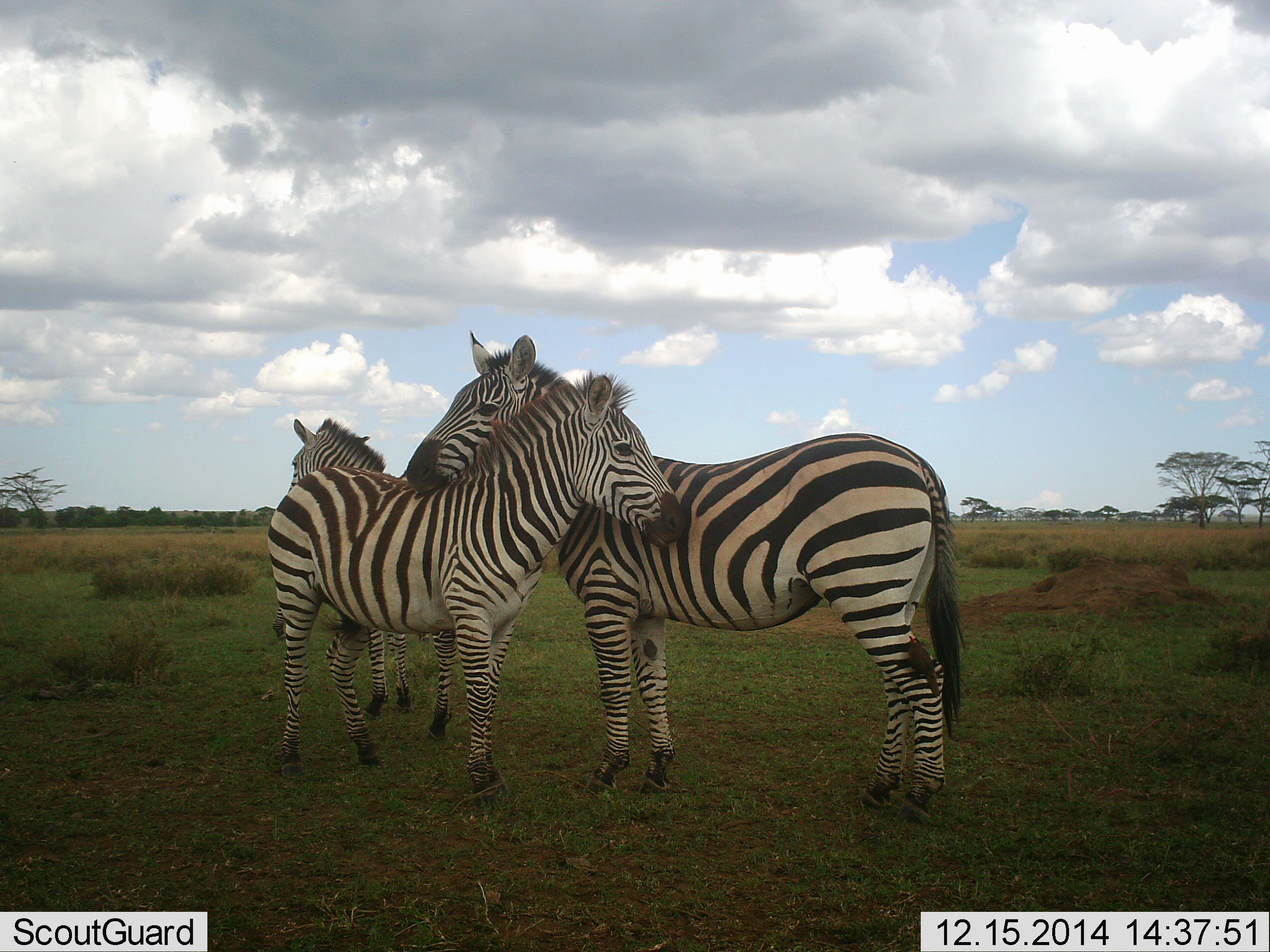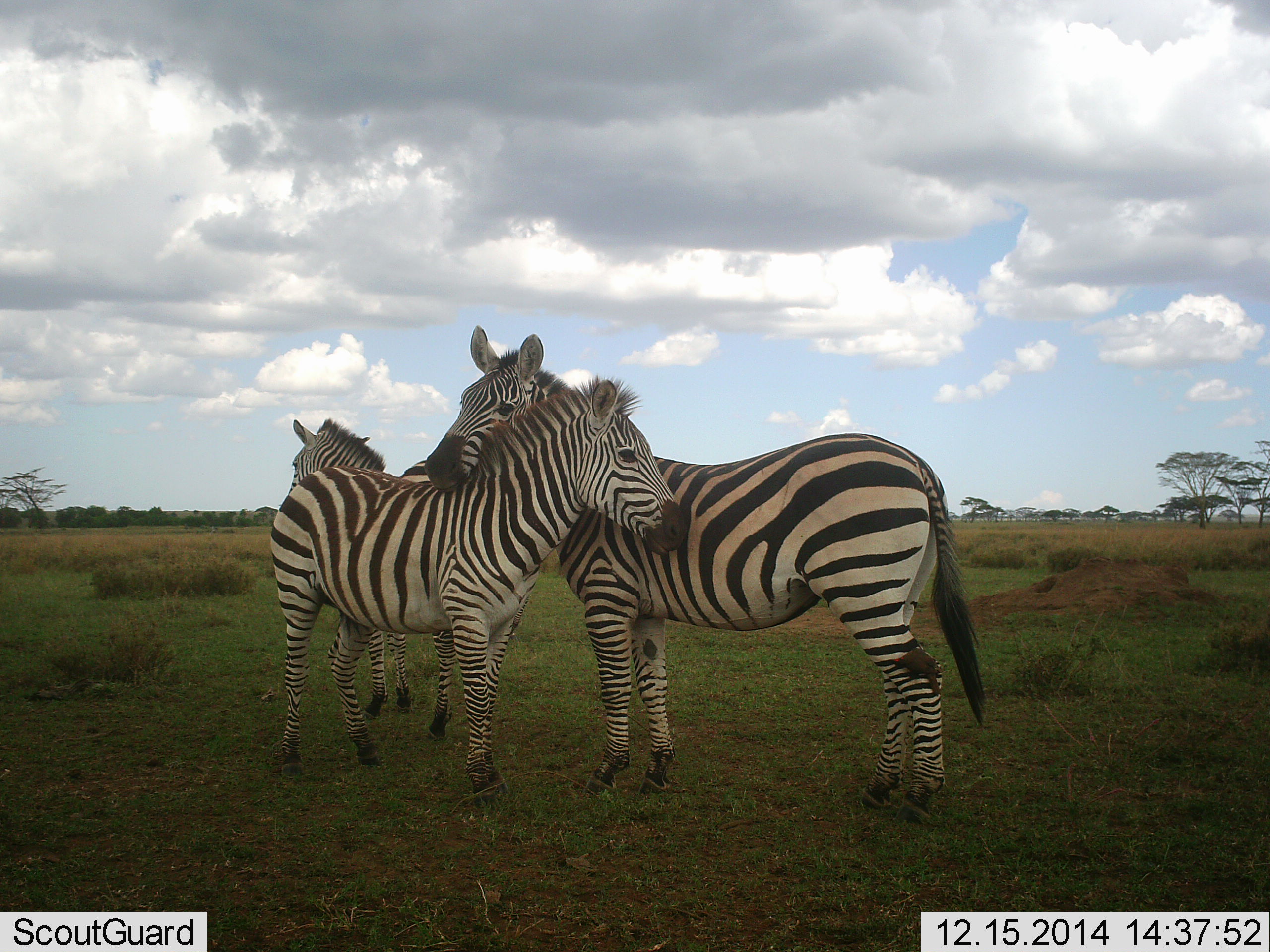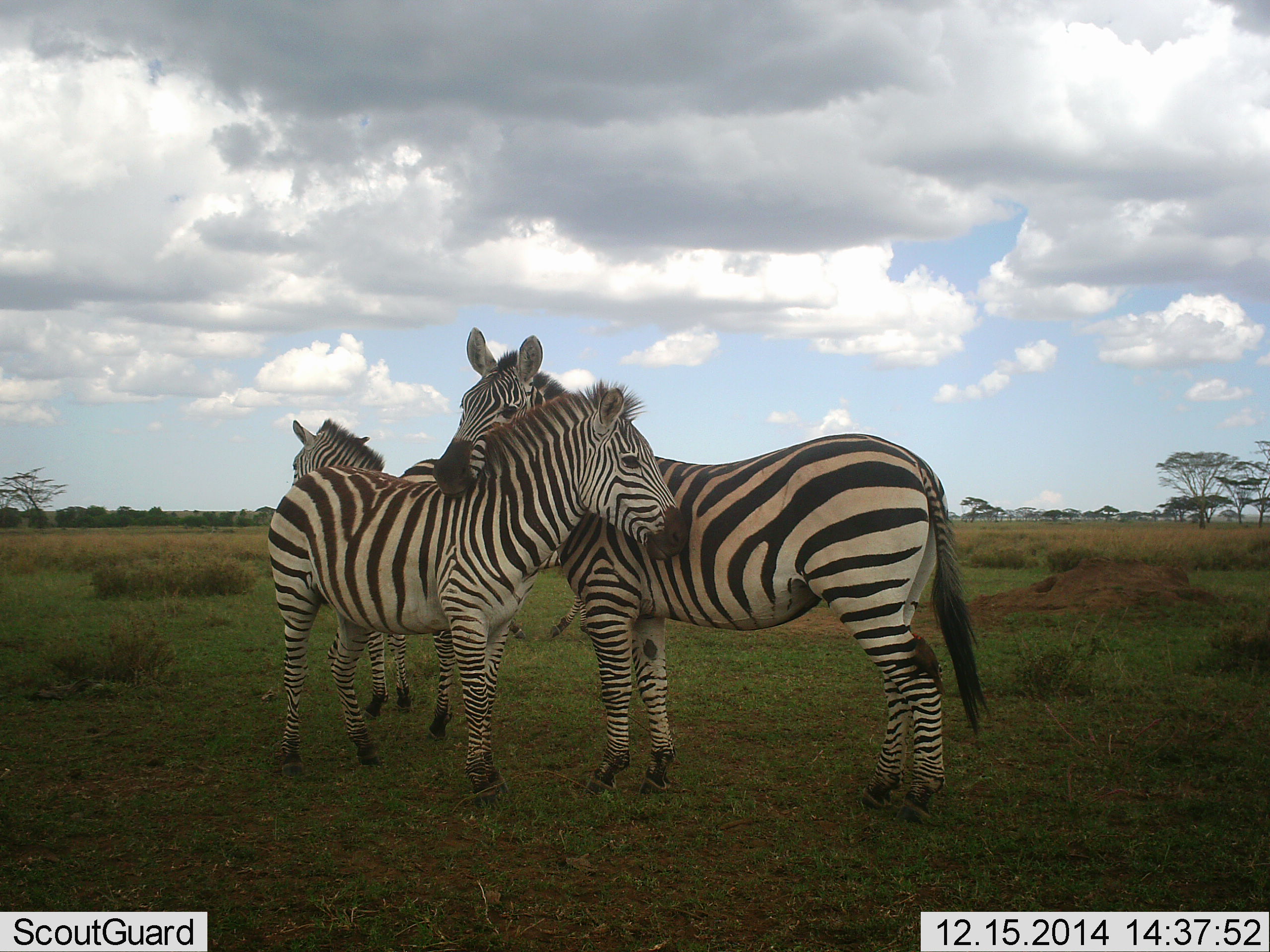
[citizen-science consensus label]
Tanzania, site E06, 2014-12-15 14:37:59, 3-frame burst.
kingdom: Animalia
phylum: Chordata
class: Mammalia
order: Perissodactyla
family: Equidae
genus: Equus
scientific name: Equus quagga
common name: plains zebra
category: zebra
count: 3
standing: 82%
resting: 0%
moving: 9%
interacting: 100%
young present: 27%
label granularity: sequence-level